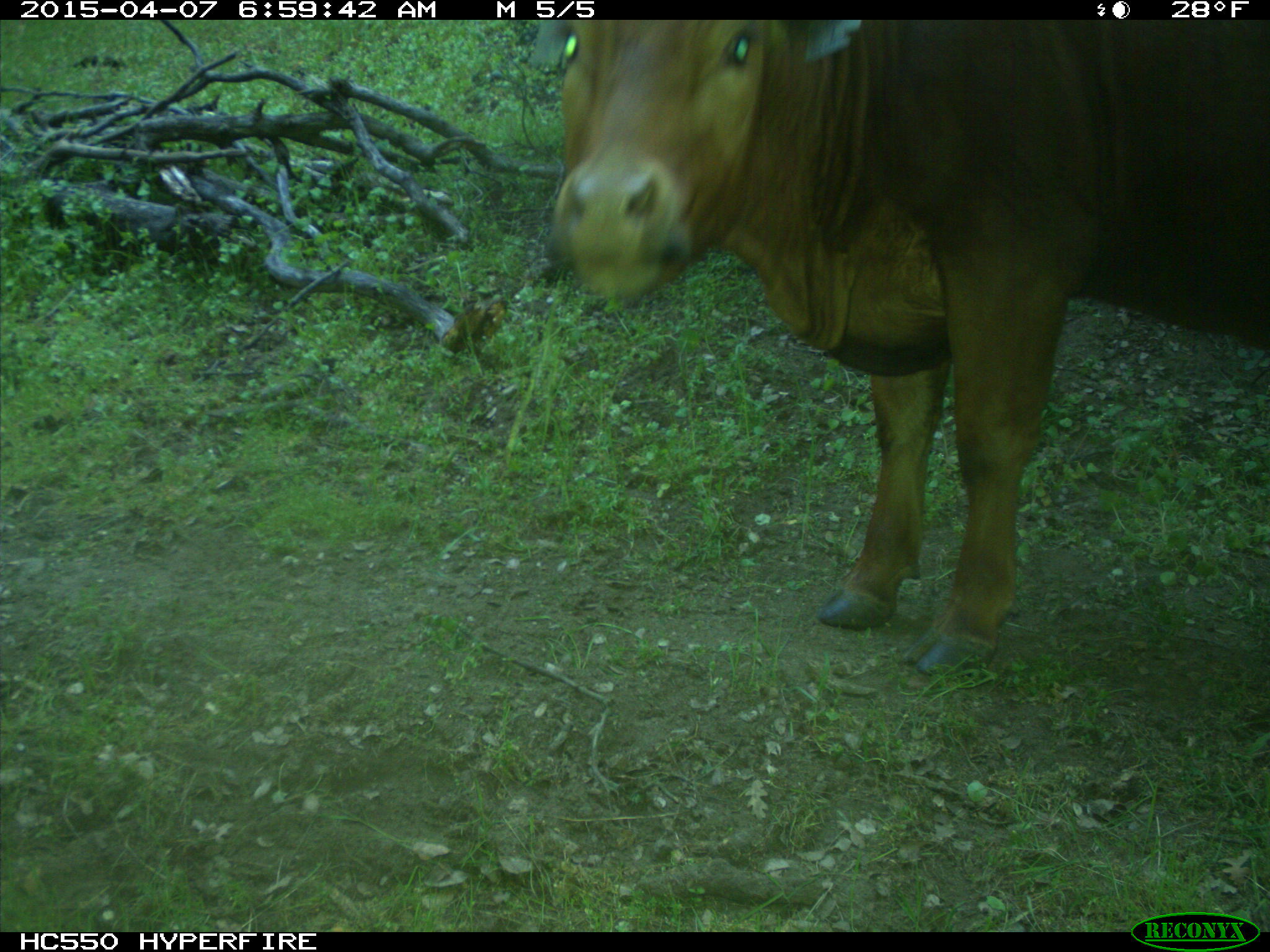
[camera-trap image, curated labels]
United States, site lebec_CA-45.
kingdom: Animalia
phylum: Chordata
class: Mammalia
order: Artiodactyla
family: Bovidae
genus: Bos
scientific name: Bos taurus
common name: domestic cow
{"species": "Bos taurus (domestic cow)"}